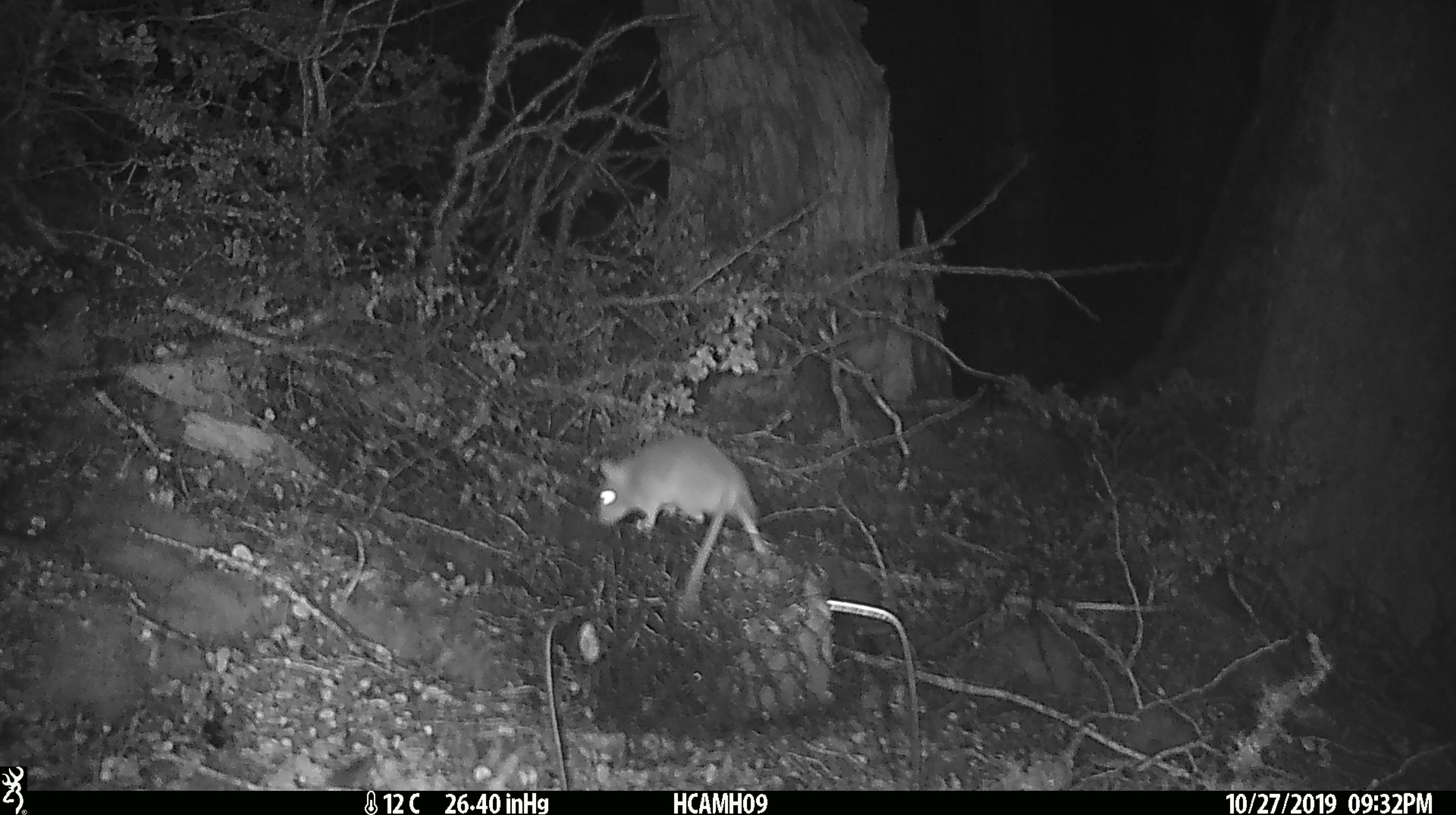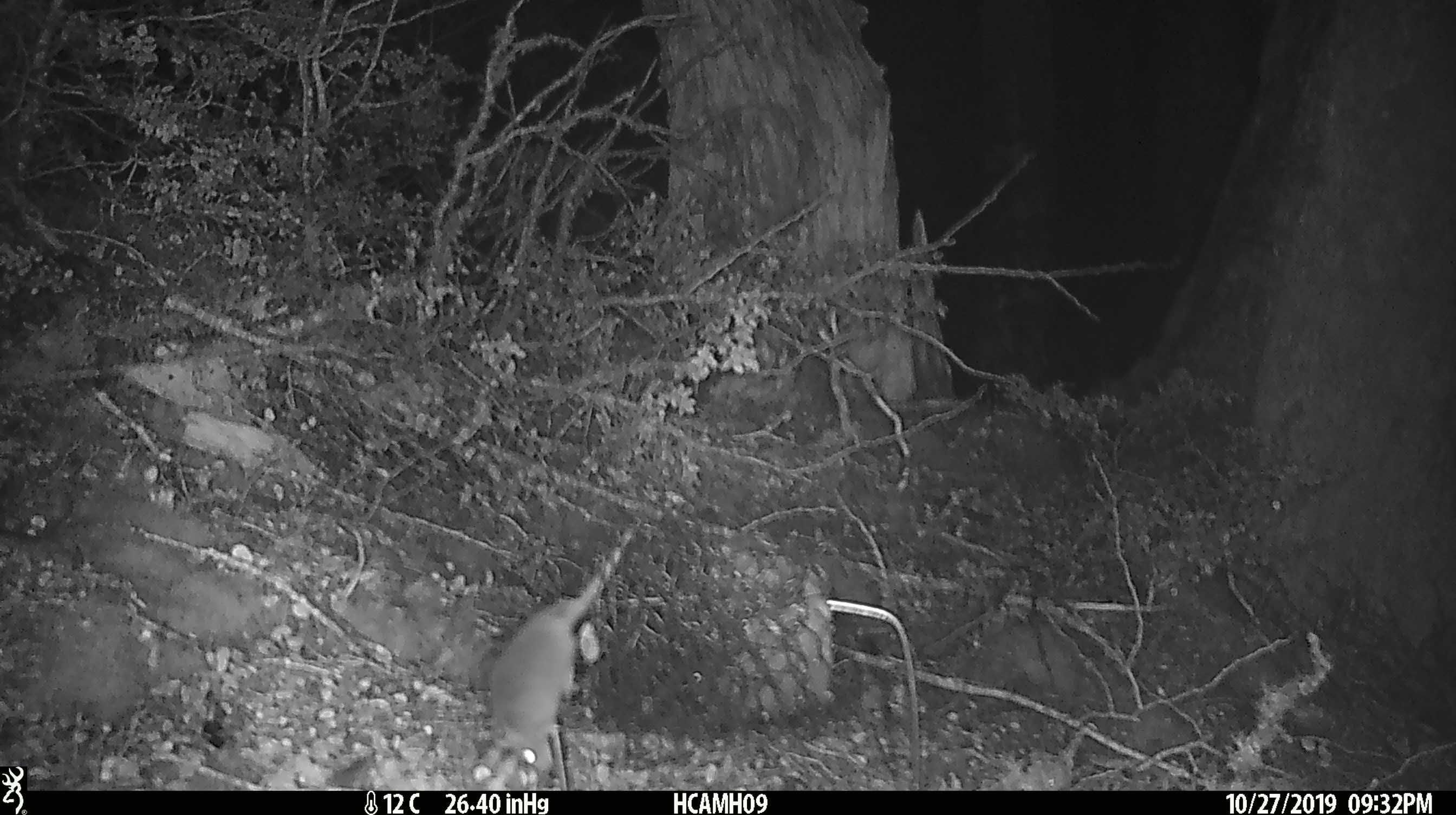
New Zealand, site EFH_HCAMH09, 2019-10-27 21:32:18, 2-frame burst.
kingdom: Animalia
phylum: Chordata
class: Mammalia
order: Rodentia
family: Muridae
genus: Mus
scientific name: Mus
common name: mouse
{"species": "mouse (Mus)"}